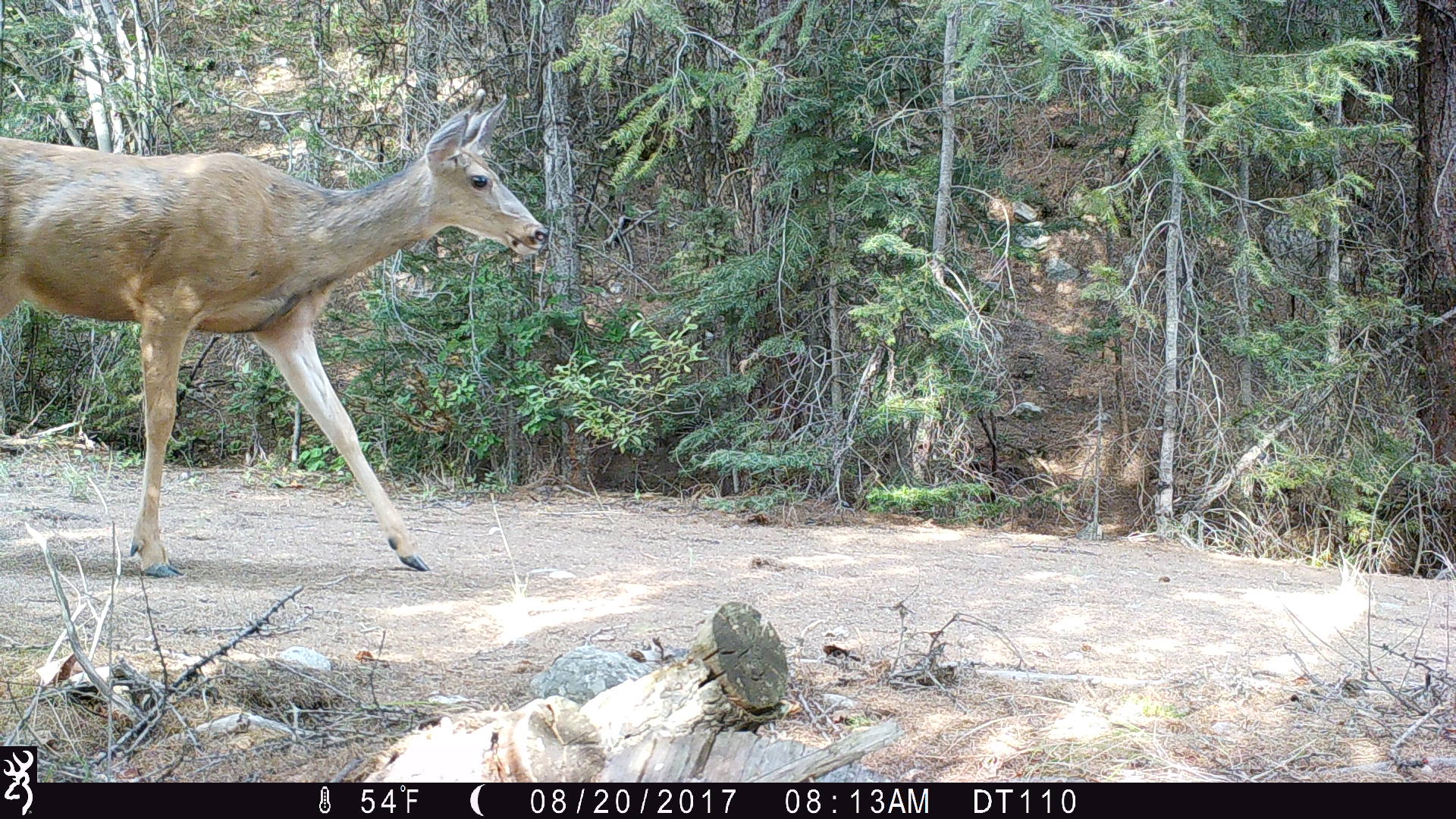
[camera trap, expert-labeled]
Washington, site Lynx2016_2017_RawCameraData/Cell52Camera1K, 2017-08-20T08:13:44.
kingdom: Animalia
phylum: Chordata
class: Mammalia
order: Artiodactyla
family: Cervidae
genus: Odocoileus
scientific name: Odocoileus hemionus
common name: mule deer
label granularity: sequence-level